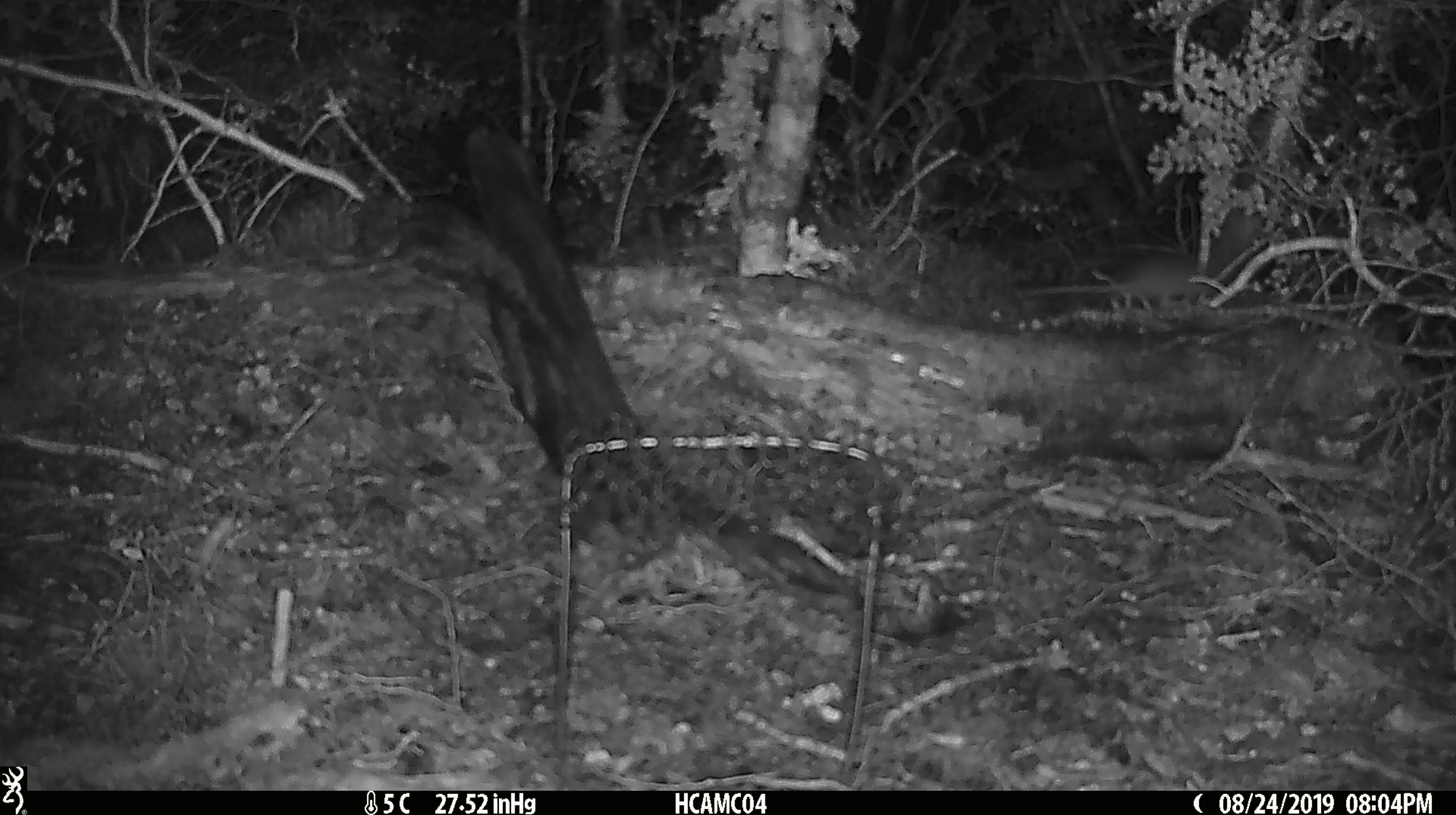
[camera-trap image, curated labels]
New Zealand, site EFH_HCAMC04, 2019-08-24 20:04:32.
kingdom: Animalia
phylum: Chordata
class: Mammalia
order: Rodentia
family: Muridae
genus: Mus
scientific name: Mus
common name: mouse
Mouse (Mus).